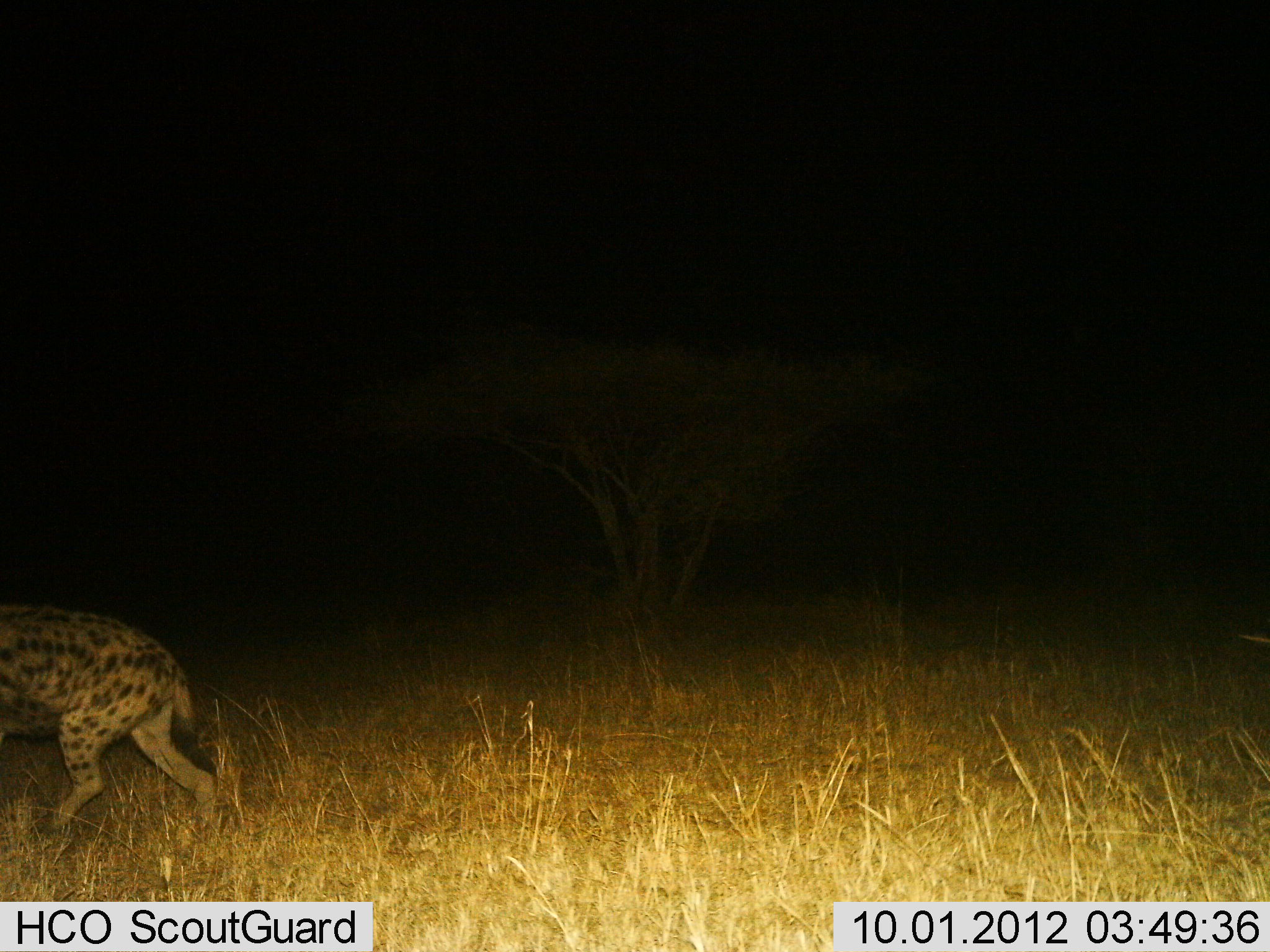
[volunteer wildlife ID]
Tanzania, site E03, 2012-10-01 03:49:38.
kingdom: Animalia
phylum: Chordata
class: Mammalia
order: Carnivora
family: Hyaenidae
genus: Crocuta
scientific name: Crocuta crocuta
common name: spotted hyena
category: hyenaspotted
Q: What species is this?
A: Hyenaspotted (spotted hyena) (Crocuta crocuta).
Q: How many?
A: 1.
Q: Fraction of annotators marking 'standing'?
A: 18%.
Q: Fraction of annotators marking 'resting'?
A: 0%.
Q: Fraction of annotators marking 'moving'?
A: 91%.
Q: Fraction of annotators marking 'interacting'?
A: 0%.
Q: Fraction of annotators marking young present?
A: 0%.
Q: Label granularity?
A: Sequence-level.